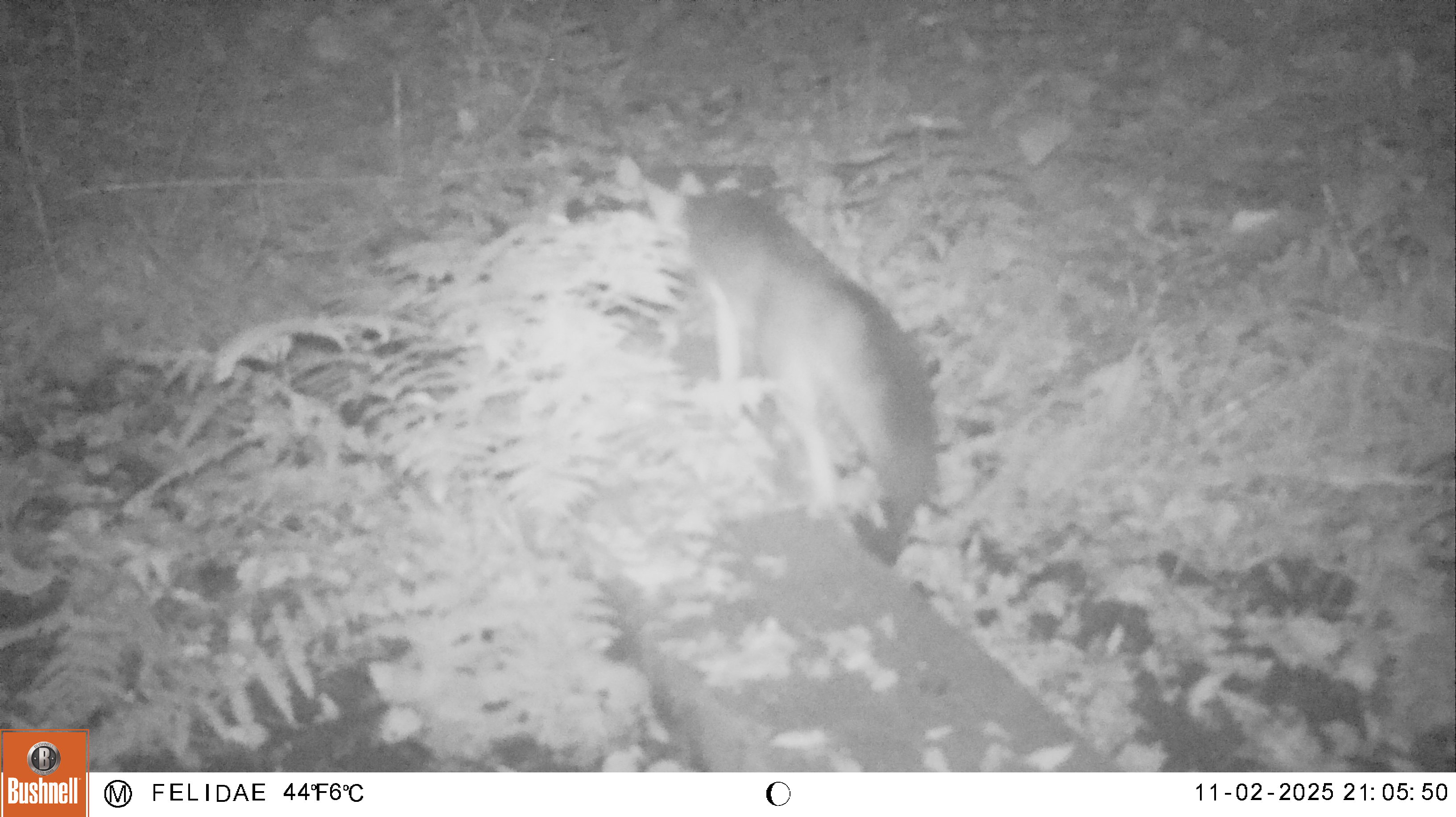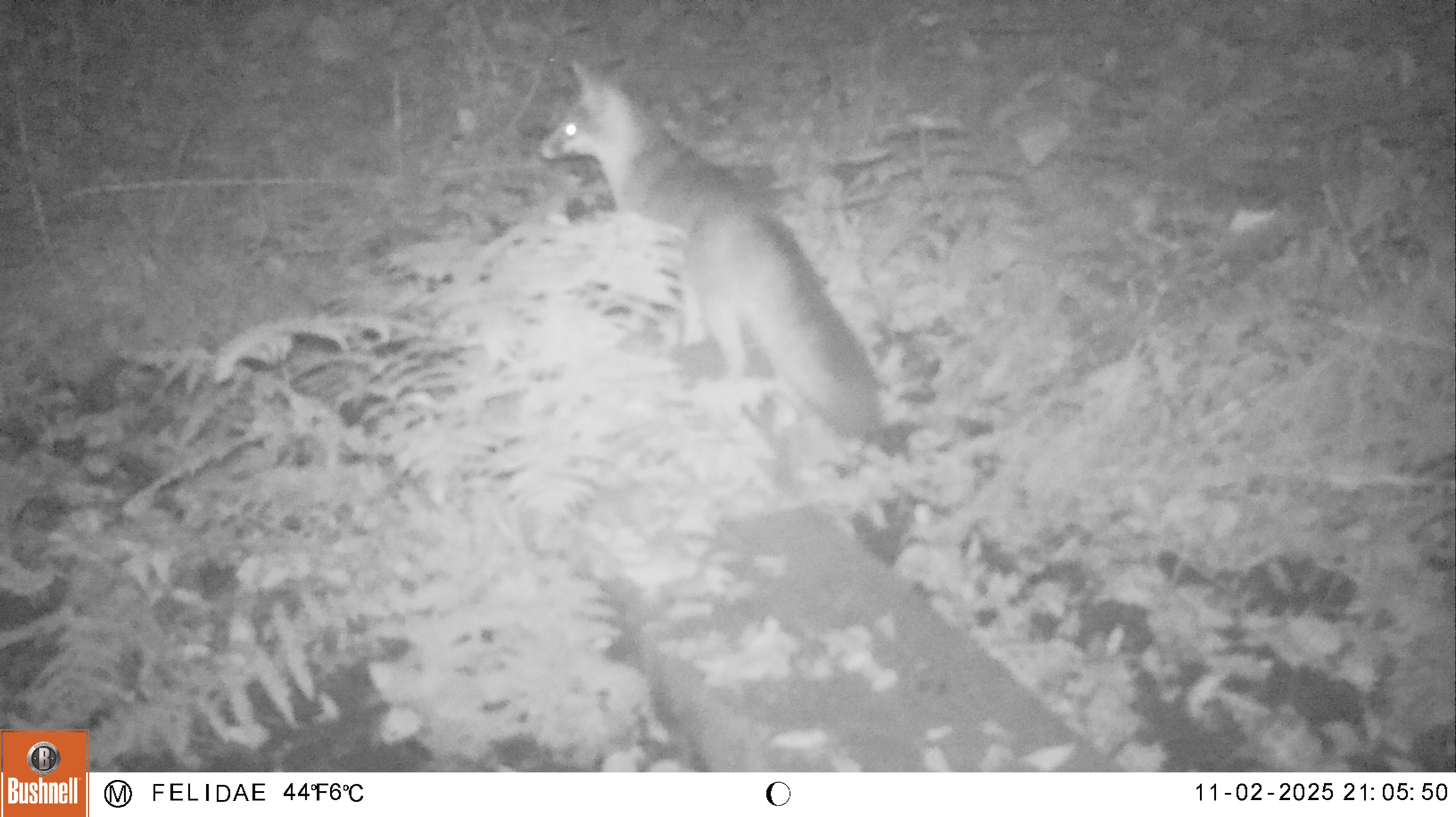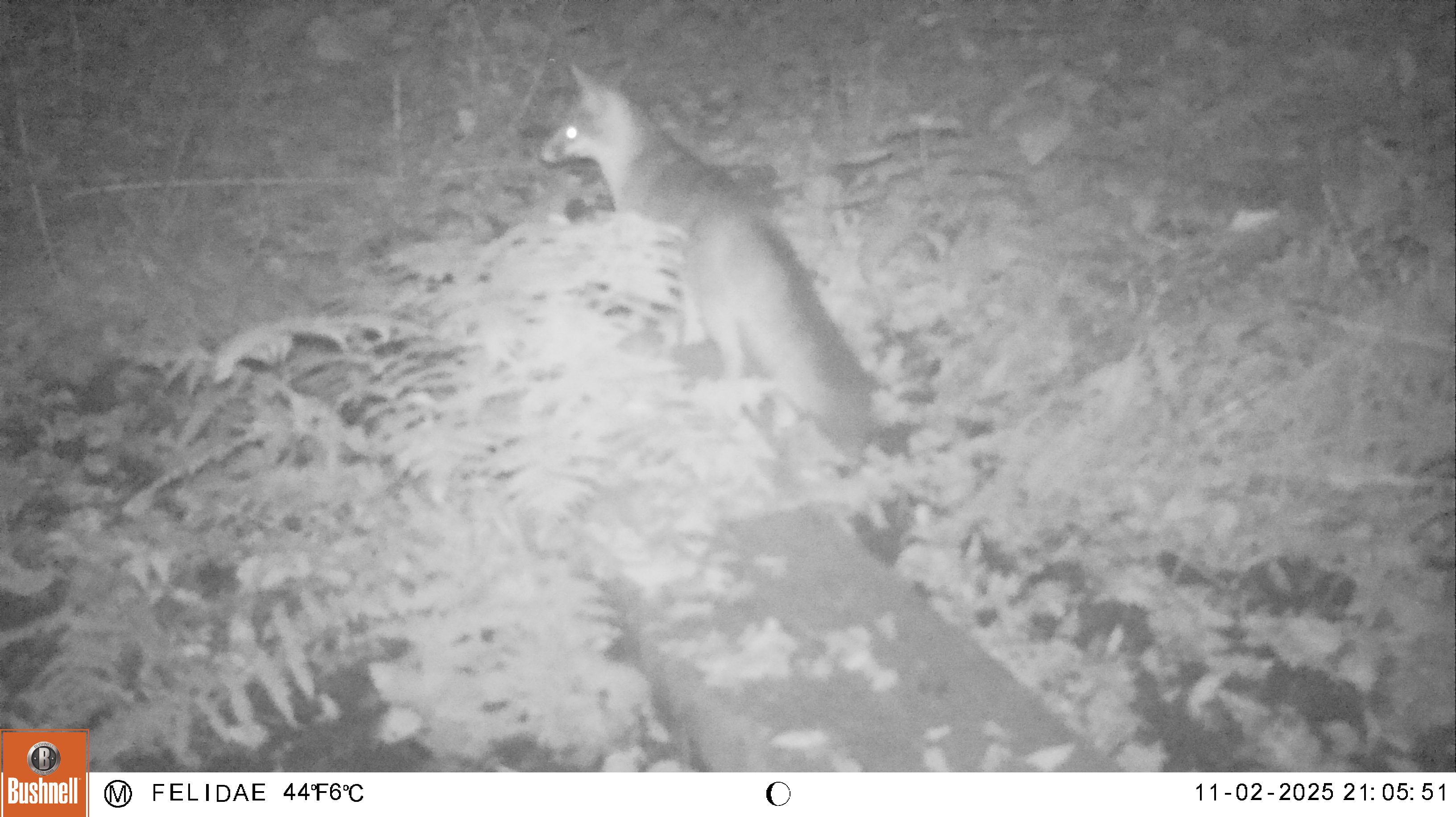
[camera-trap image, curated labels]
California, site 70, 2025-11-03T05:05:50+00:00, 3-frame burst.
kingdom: Animalia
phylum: Chordata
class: Mammalia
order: Carnivora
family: Canidae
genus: Urocyon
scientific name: Urocyon cinereoargenteus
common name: gray fox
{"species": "gray fox (Urocyon cinereoargenteus)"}